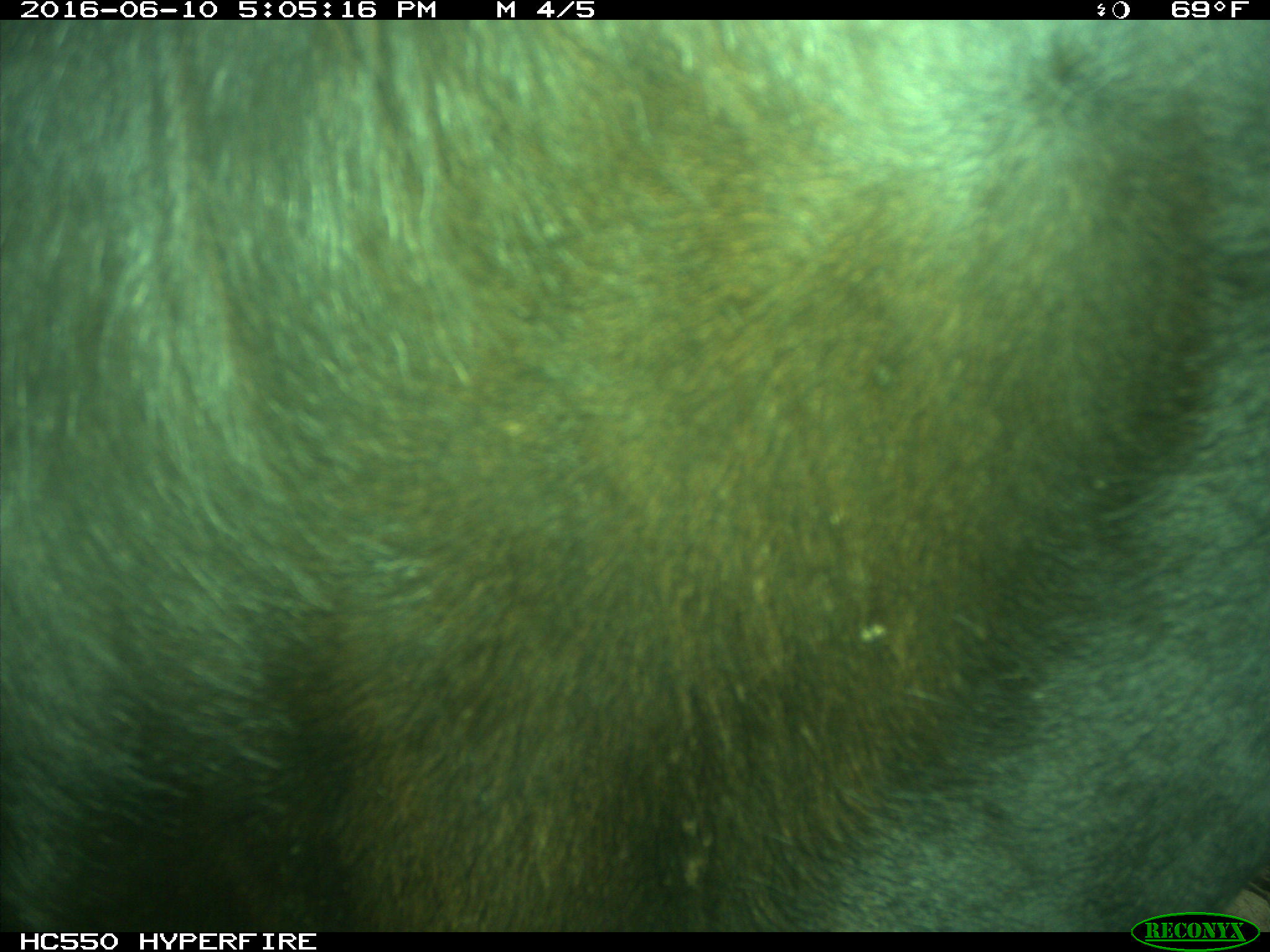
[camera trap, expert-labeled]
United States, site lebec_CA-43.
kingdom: Animalia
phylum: Chordata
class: Mammalia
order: Artiodactyla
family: Bovidae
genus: Bos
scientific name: Bos taurus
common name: domestic cow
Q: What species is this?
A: Bos taurus (domestic cow).